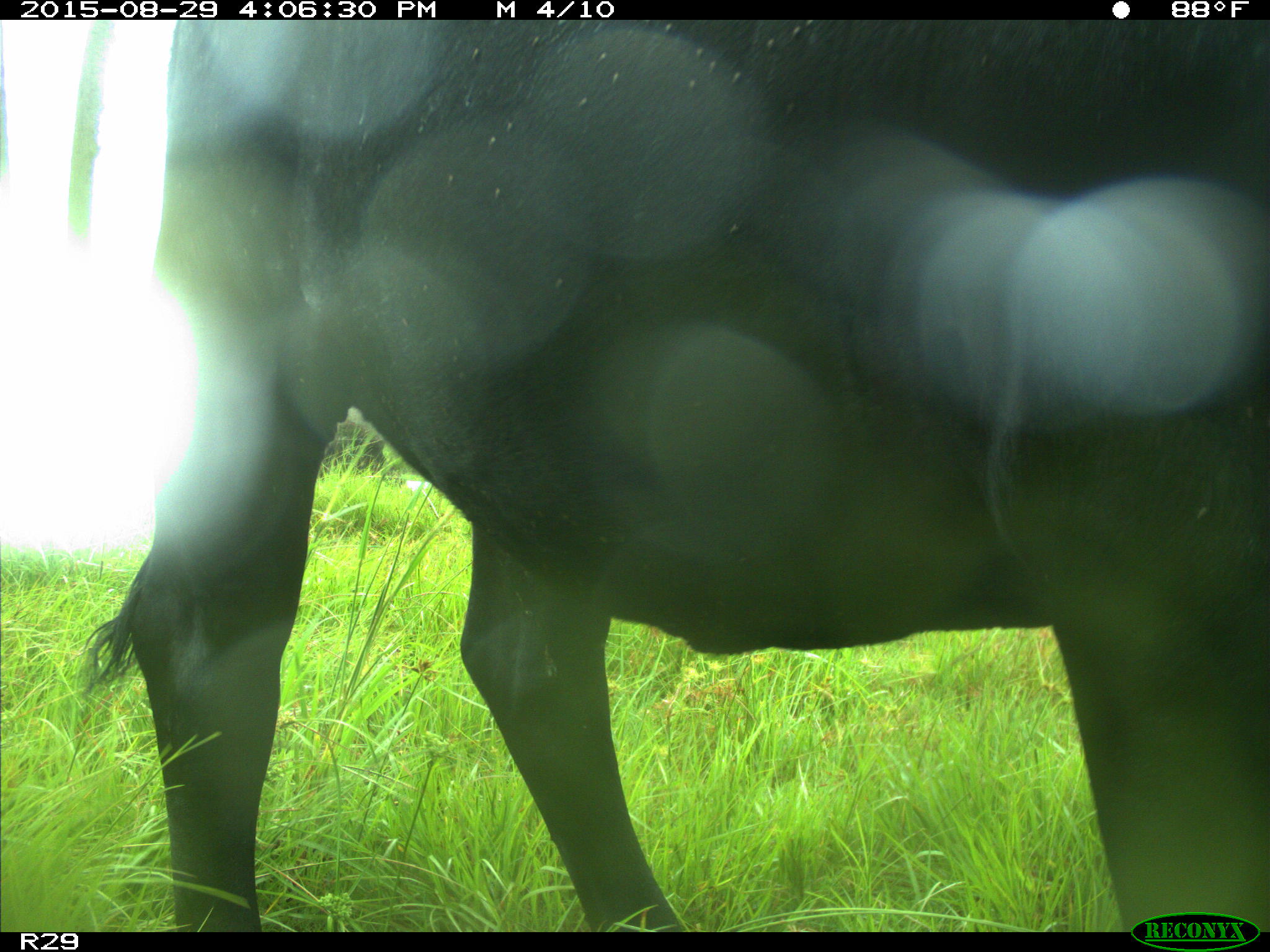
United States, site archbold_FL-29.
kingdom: Animalia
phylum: Chordata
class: Mammalia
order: Artiodactyla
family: Bovidae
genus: Bos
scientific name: Bos taurus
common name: domestic cow